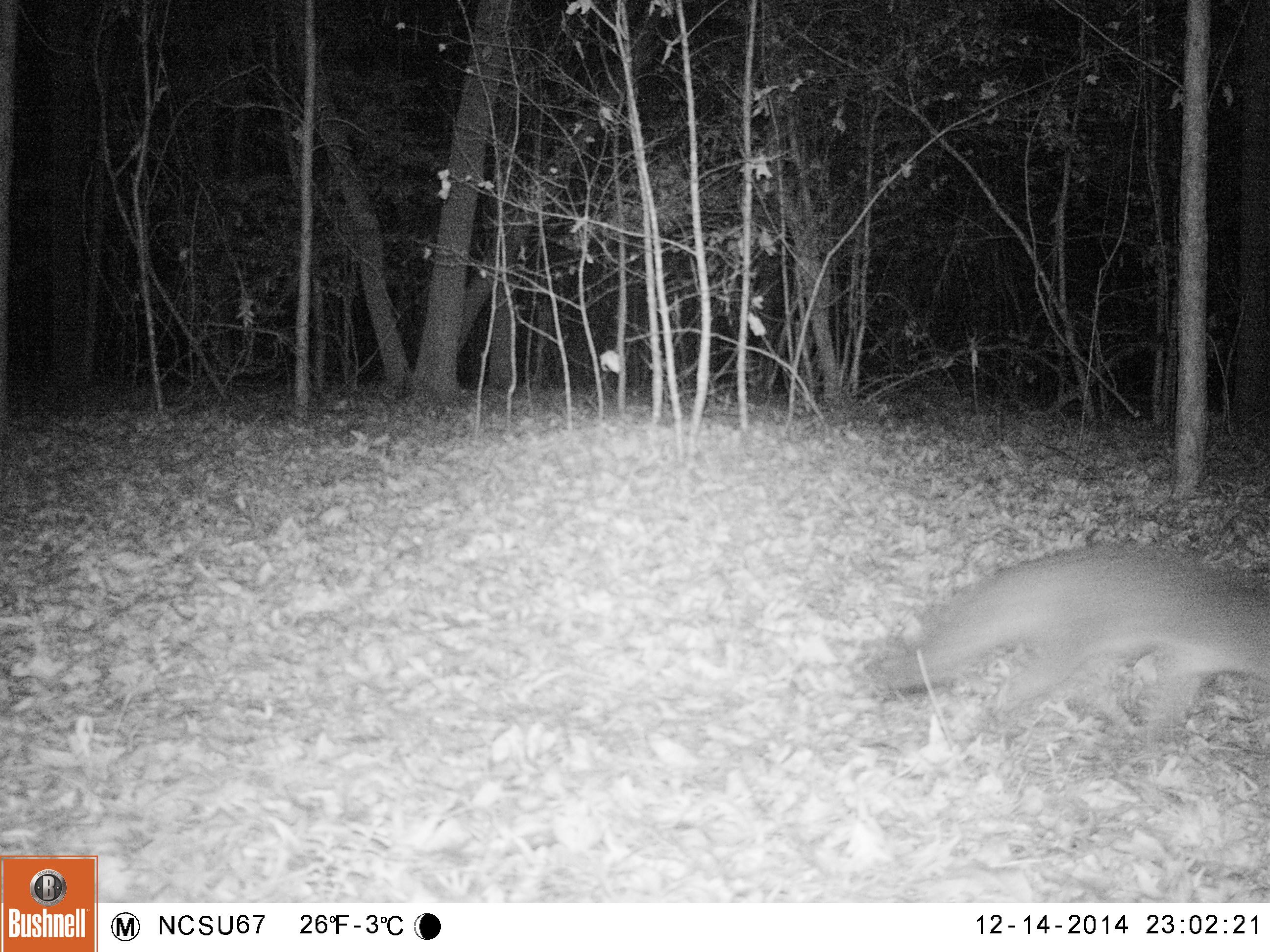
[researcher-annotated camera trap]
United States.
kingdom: Animalia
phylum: Chordata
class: Mammalia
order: Carnivora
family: Canidae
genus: Urocyon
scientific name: Urocyon cinereoargenteus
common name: gray fox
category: Grey Fox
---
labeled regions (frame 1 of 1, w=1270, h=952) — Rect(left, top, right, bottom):
Grey Fox: Rect(871, 529, 1269, 745)